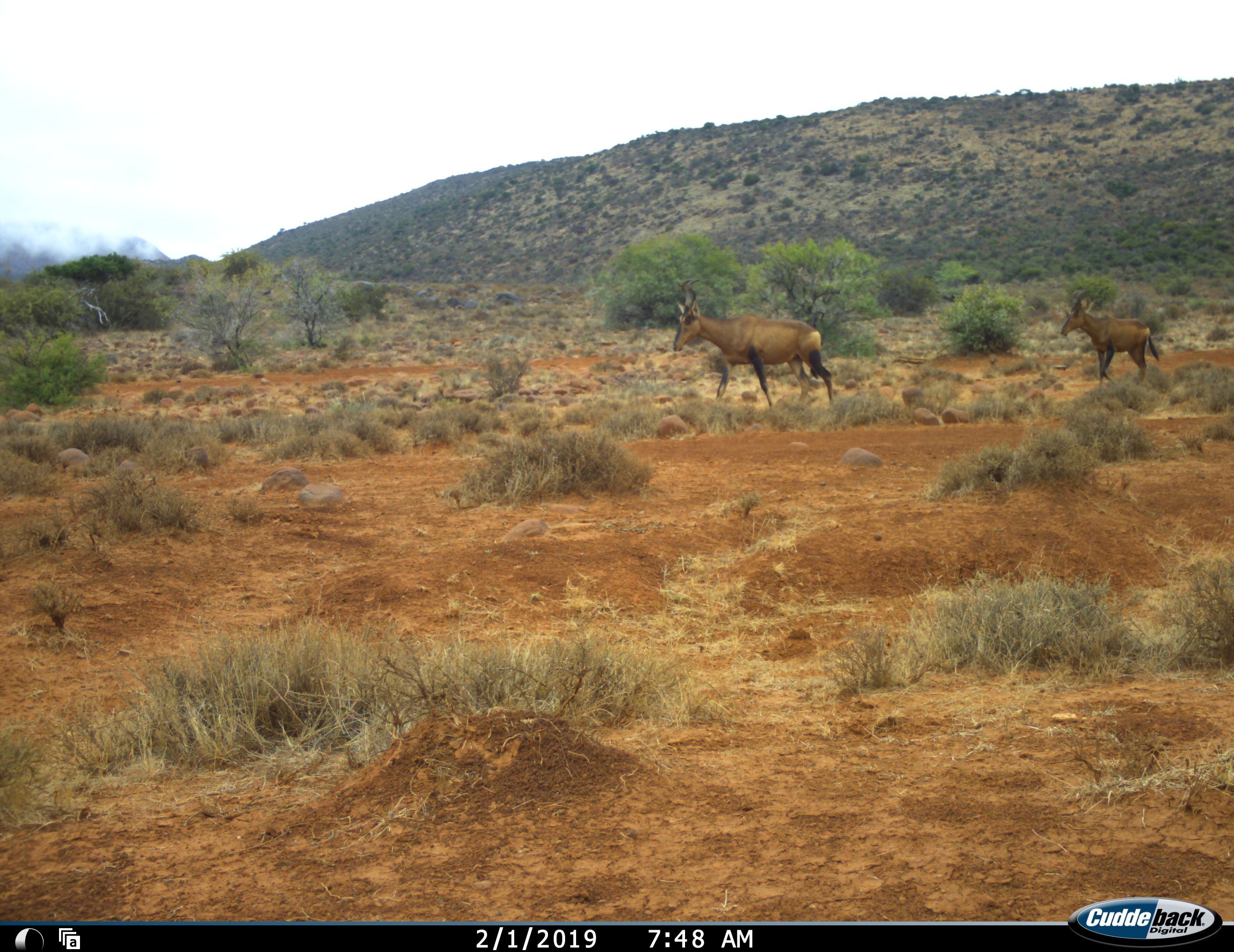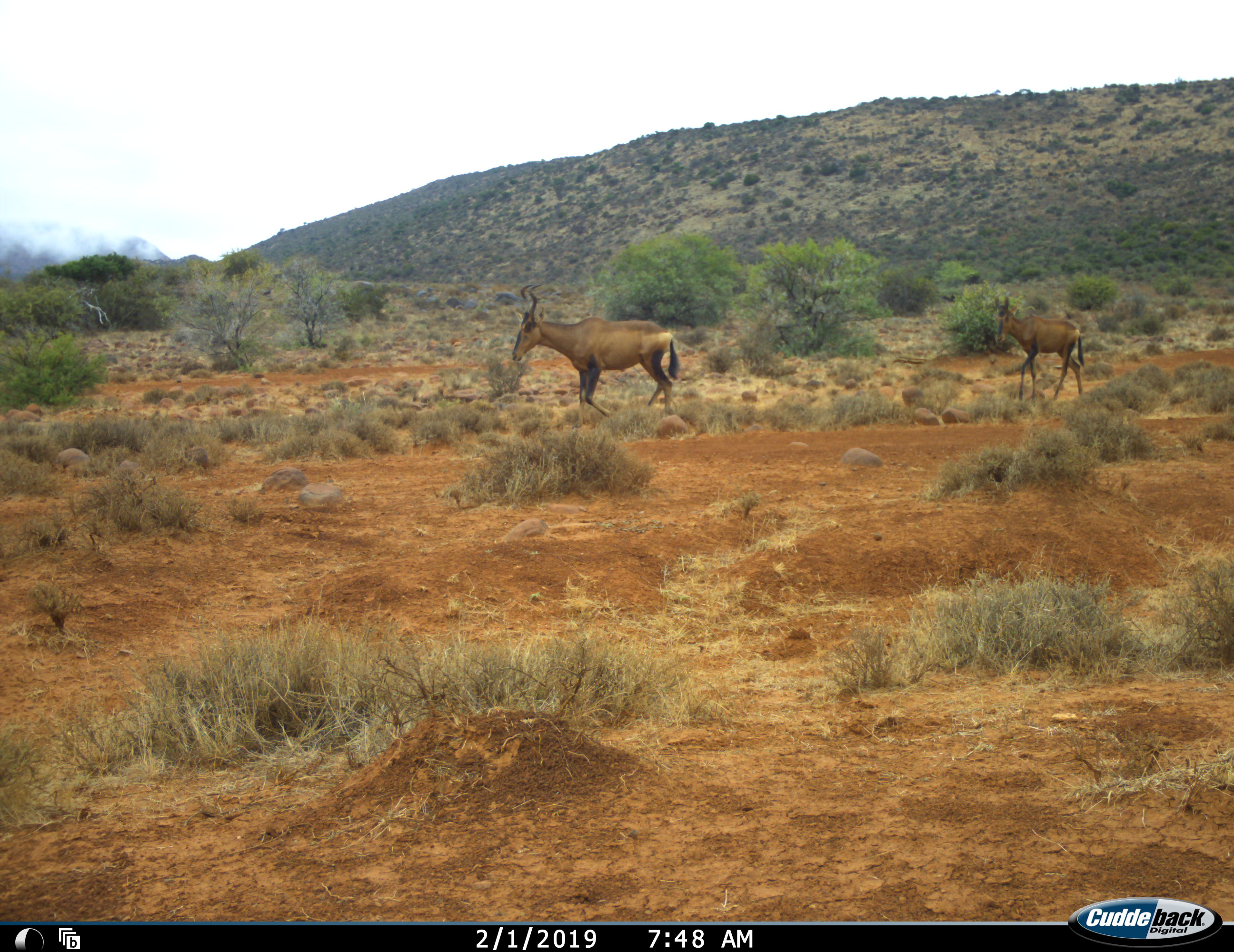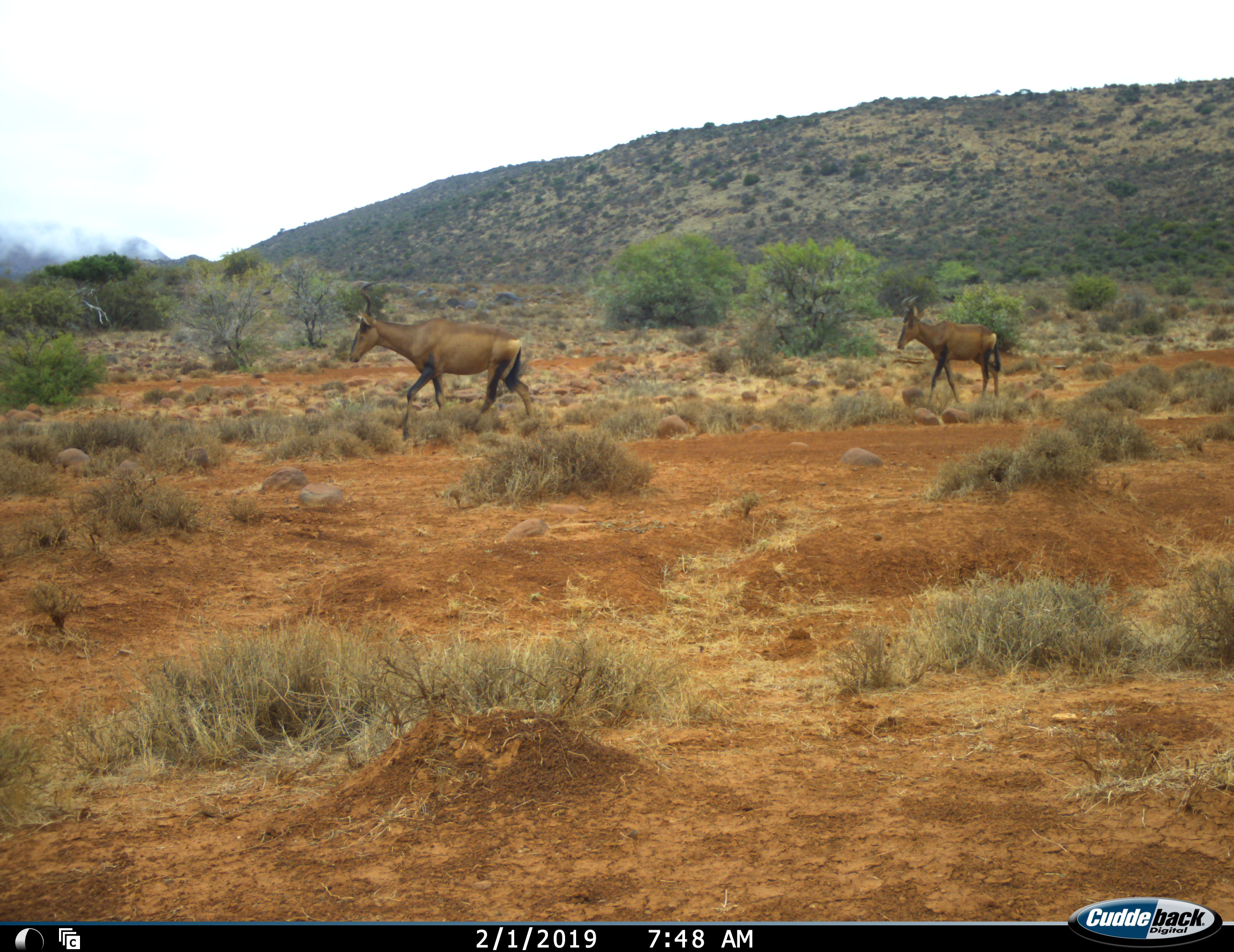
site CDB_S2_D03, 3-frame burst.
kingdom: Animalia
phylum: Chordata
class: Mammalia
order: Artiodactyla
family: Bovidae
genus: Alcelaphus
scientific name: Alcelaphus buselaphus caama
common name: red hartebeest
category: hartebeestred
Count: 2.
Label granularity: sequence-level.